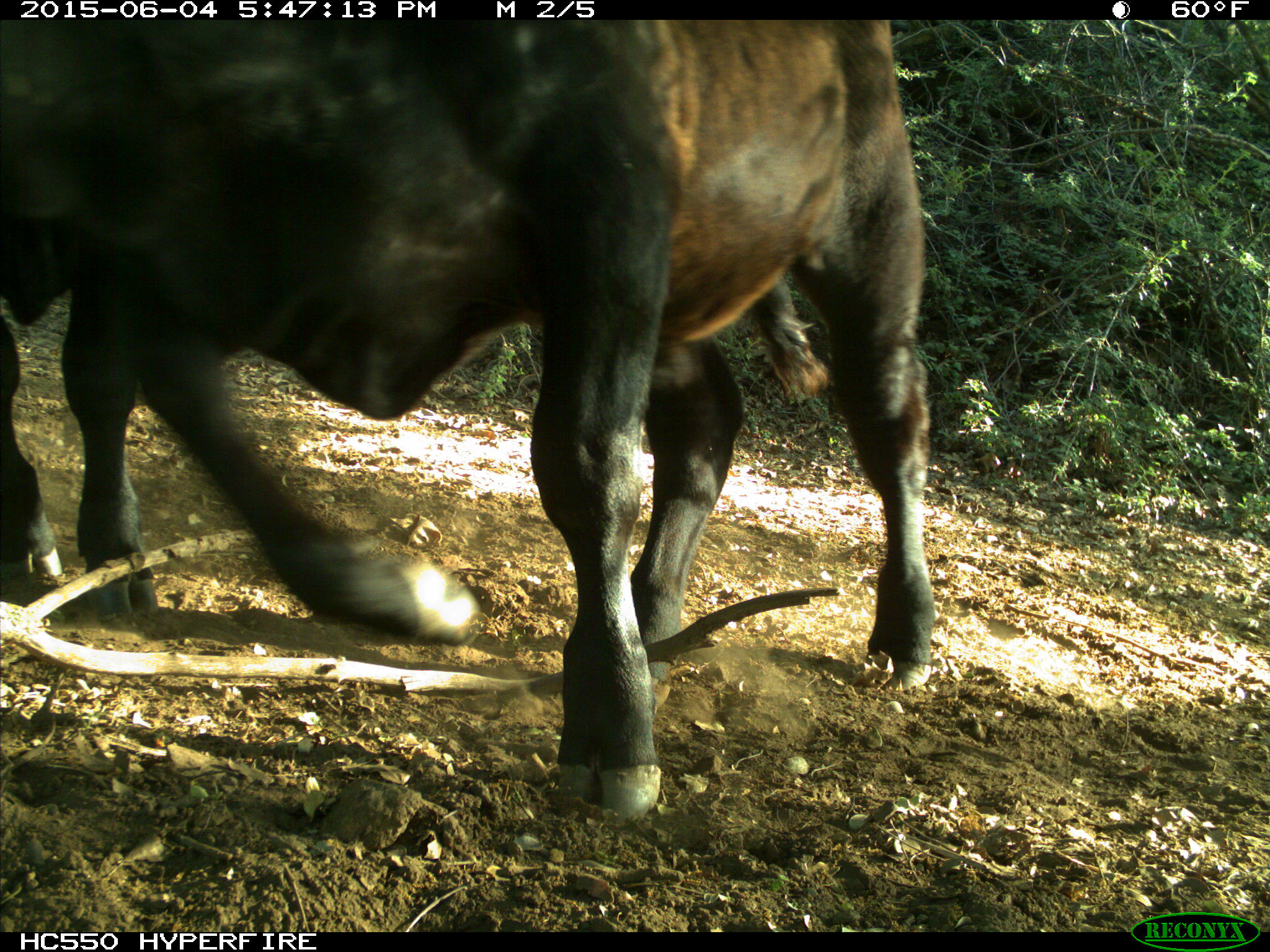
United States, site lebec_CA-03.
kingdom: Animalia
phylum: Chordata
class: Mammalia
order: Artiodactyla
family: Bovidae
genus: Bos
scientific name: Bos taurus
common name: domestic cow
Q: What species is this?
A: Bos taurus (domestic cow).